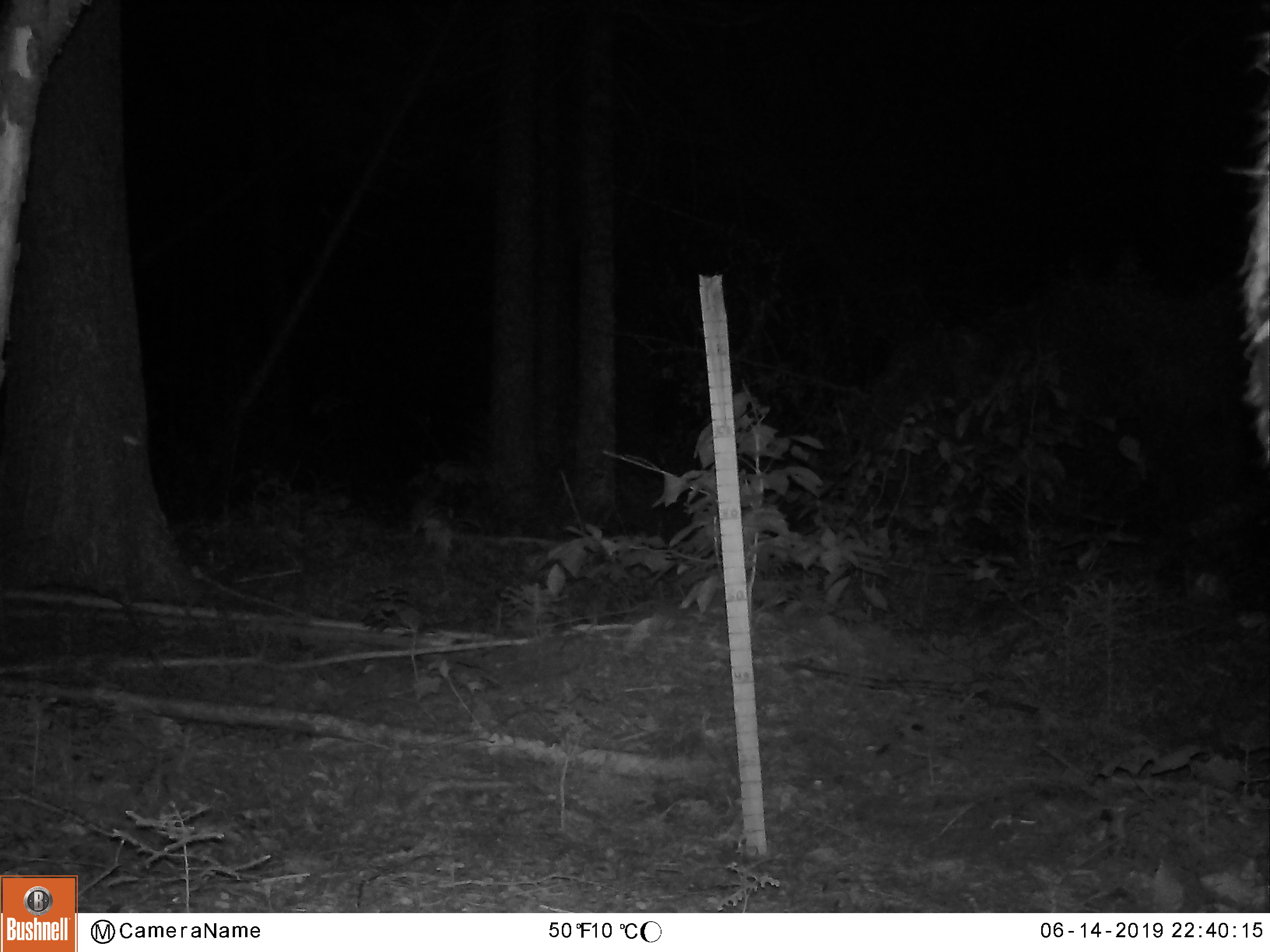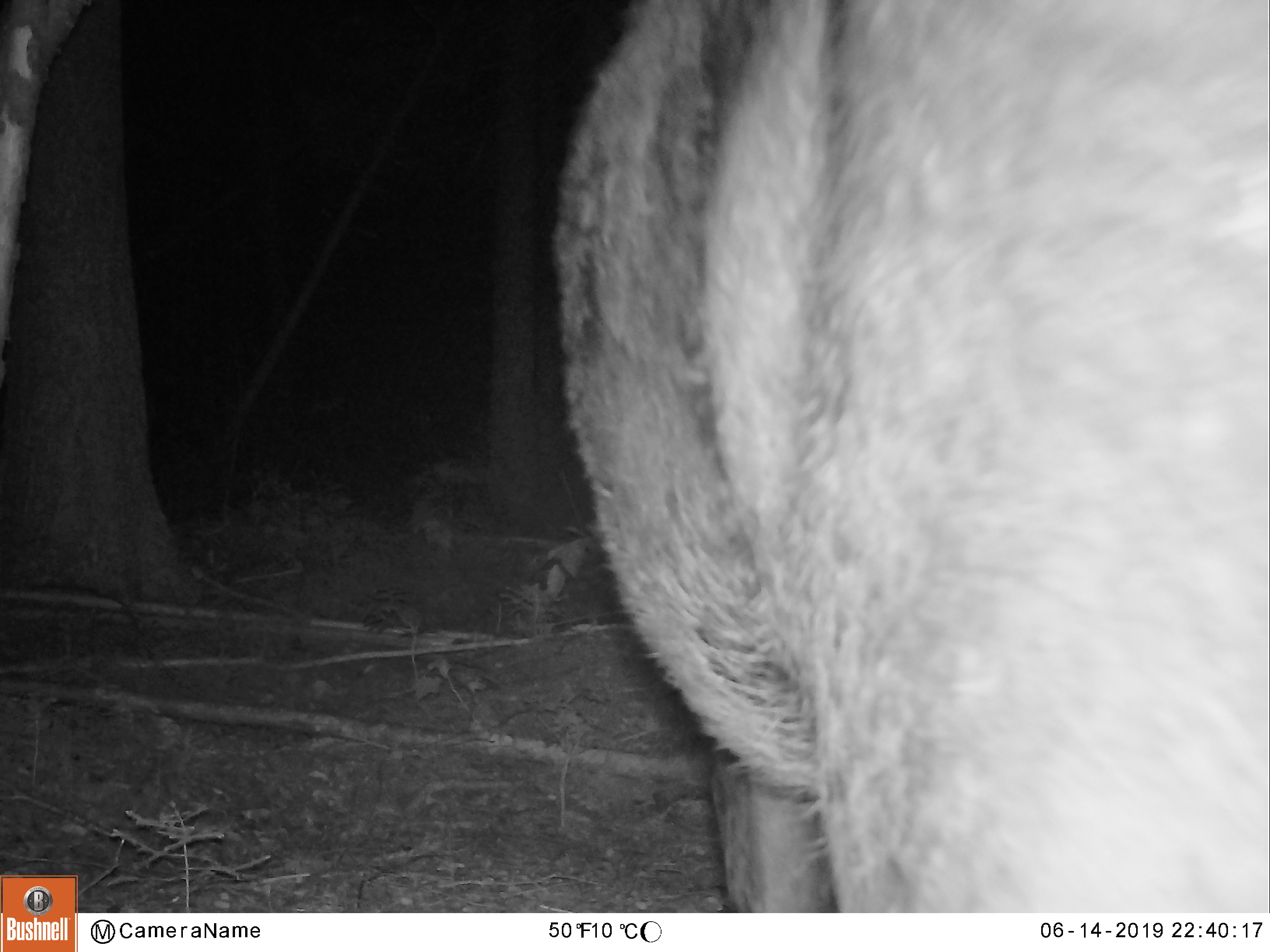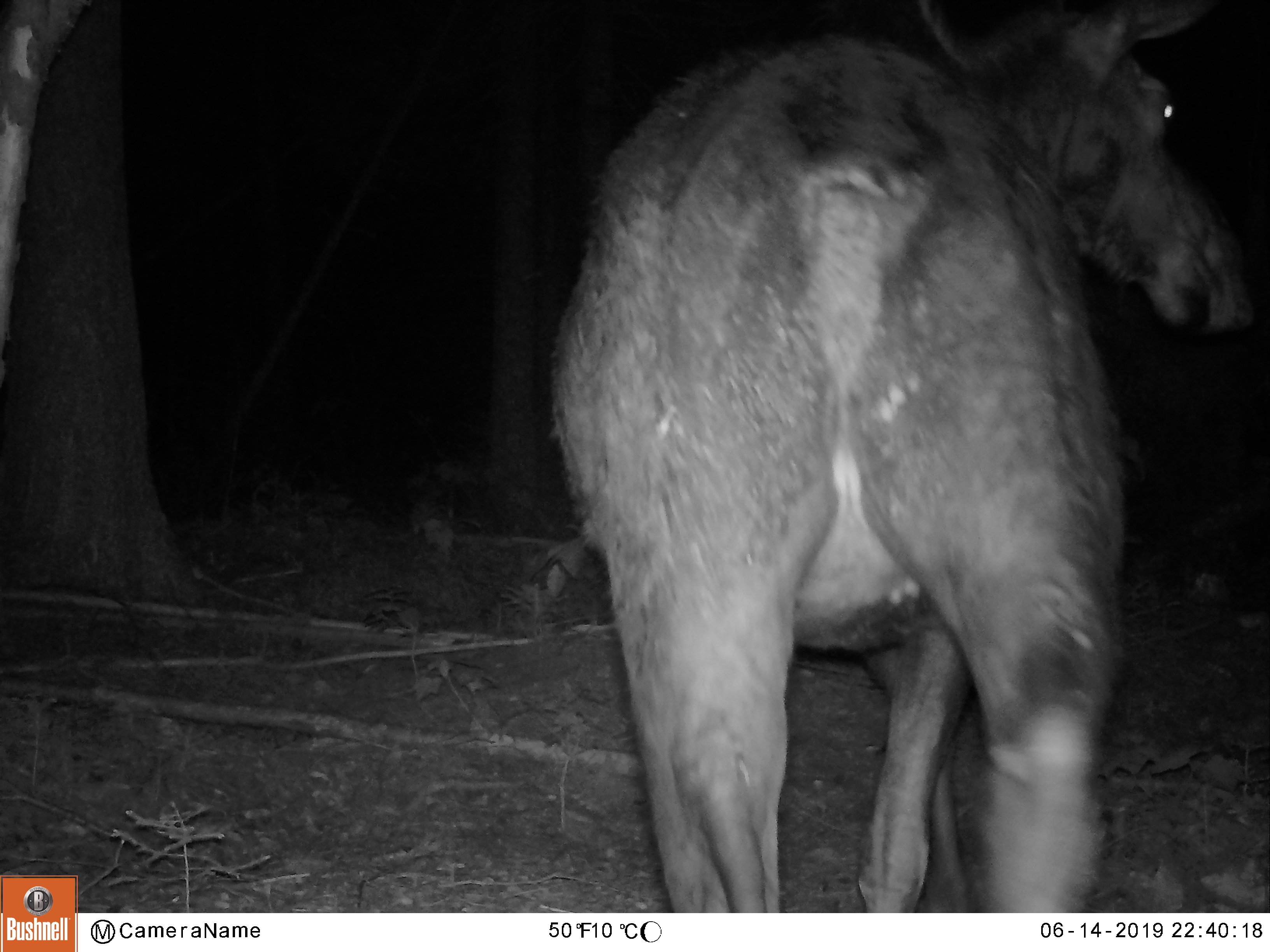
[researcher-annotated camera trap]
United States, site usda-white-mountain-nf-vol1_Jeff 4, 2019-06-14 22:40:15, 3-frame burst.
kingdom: Animalia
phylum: Chordata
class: Mammalia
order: Artiodactyla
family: Cervidae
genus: Alces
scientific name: Alces alces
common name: moose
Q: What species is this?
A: Moose (Alces alces).